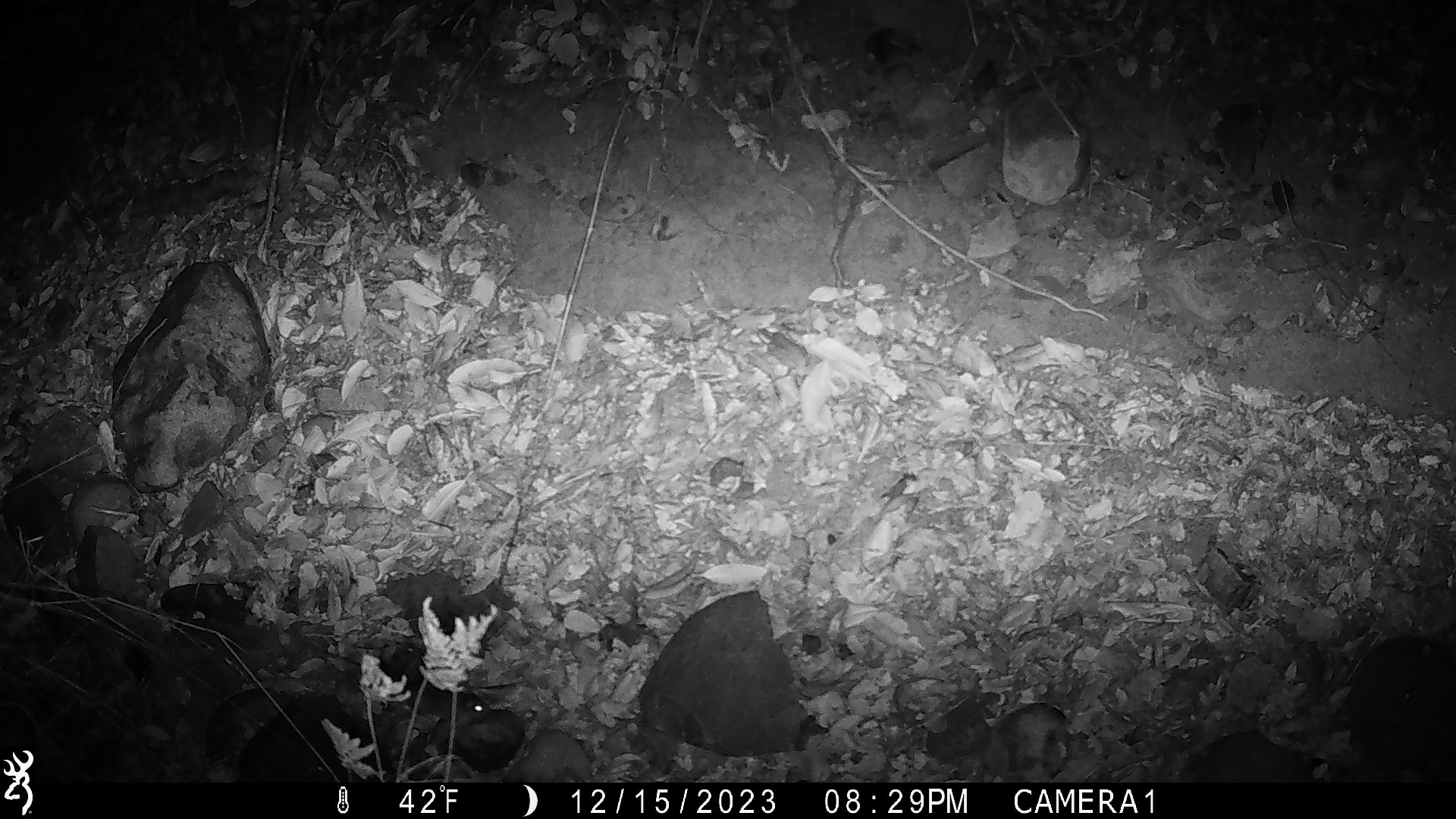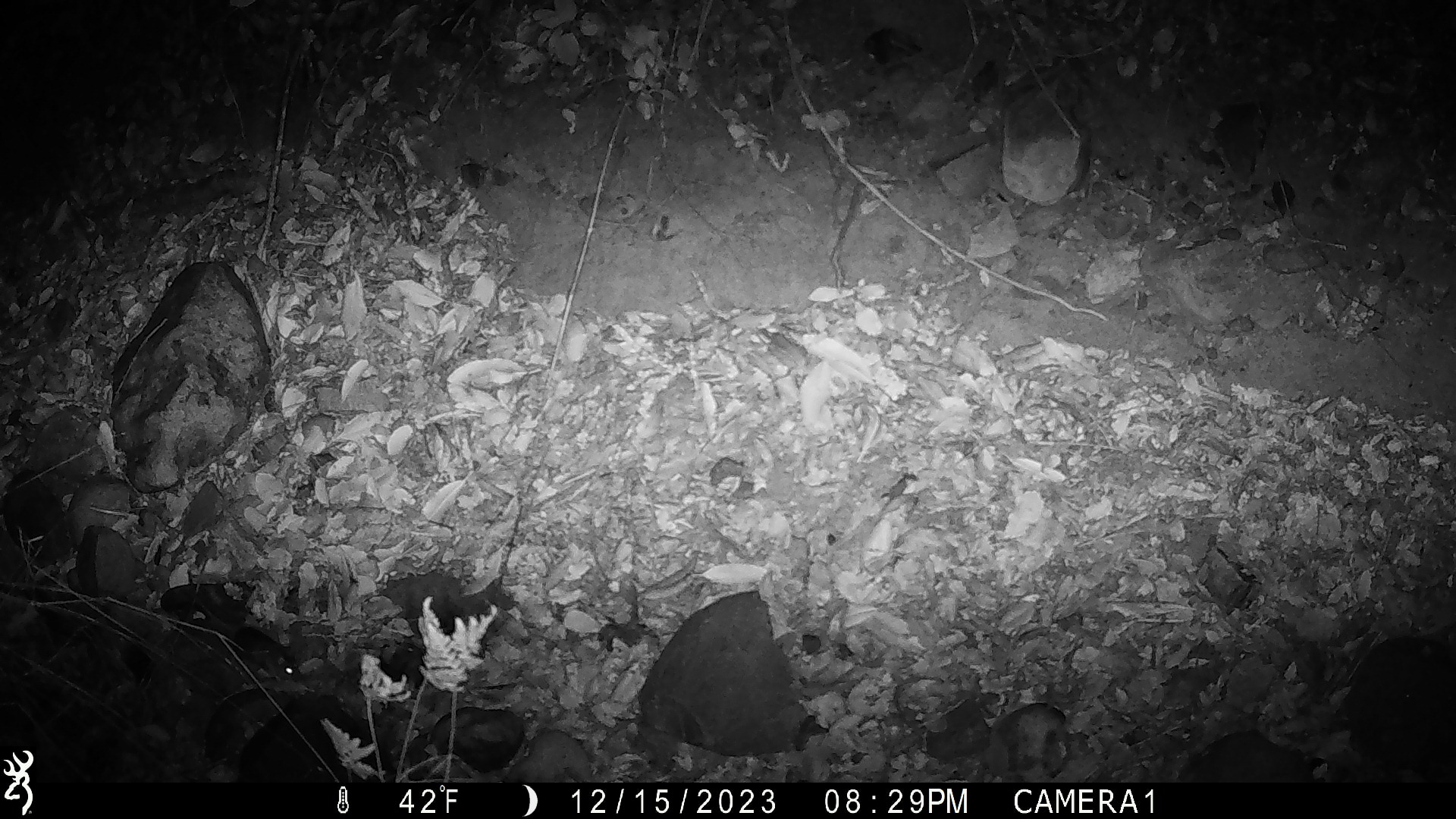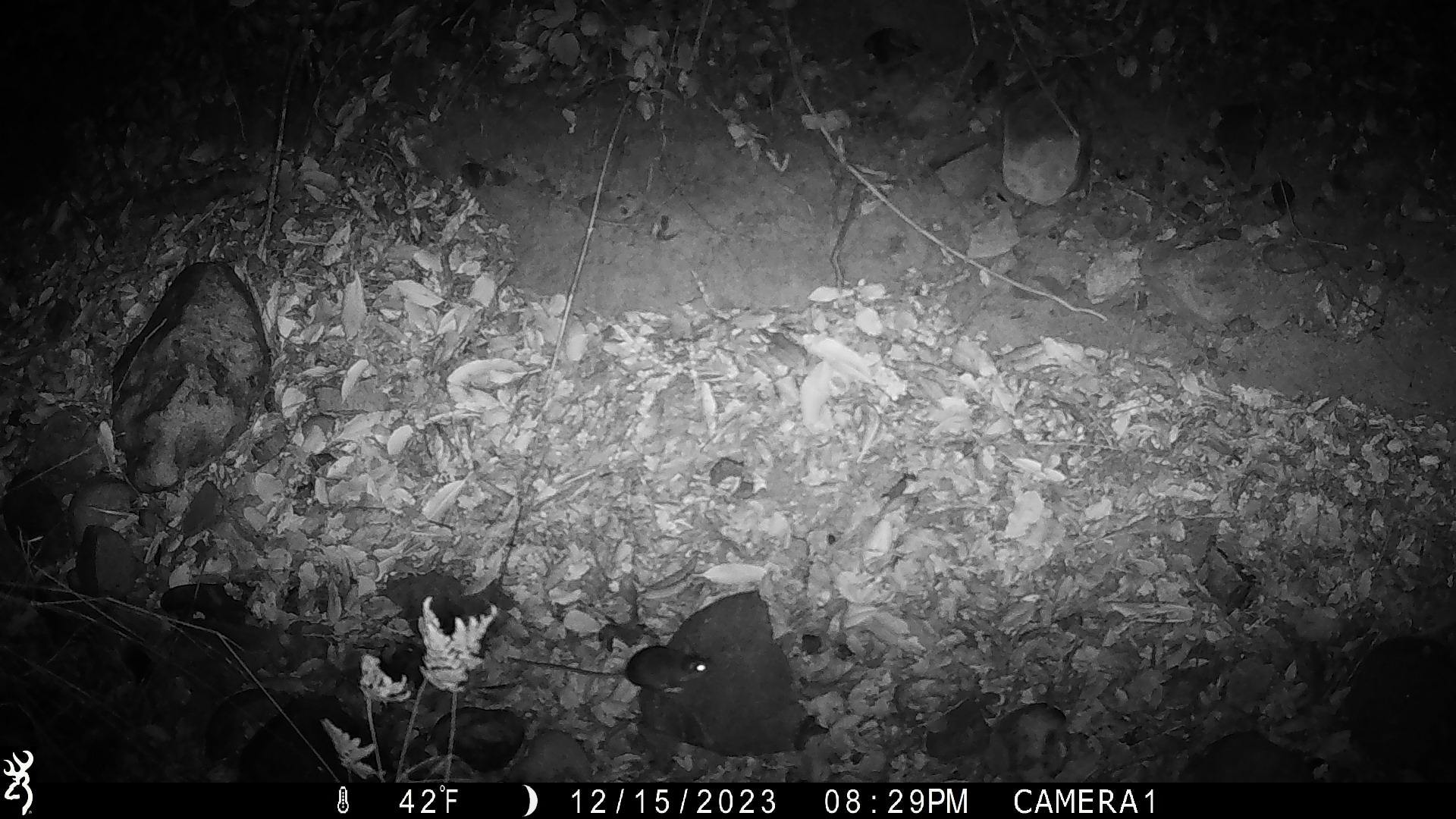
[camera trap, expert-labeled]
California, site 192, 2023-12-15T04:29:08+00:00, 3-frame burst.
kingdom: Animalia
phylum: Chordata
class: Mammalia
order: Rodentia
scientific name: Rodentia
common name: mouse or rat